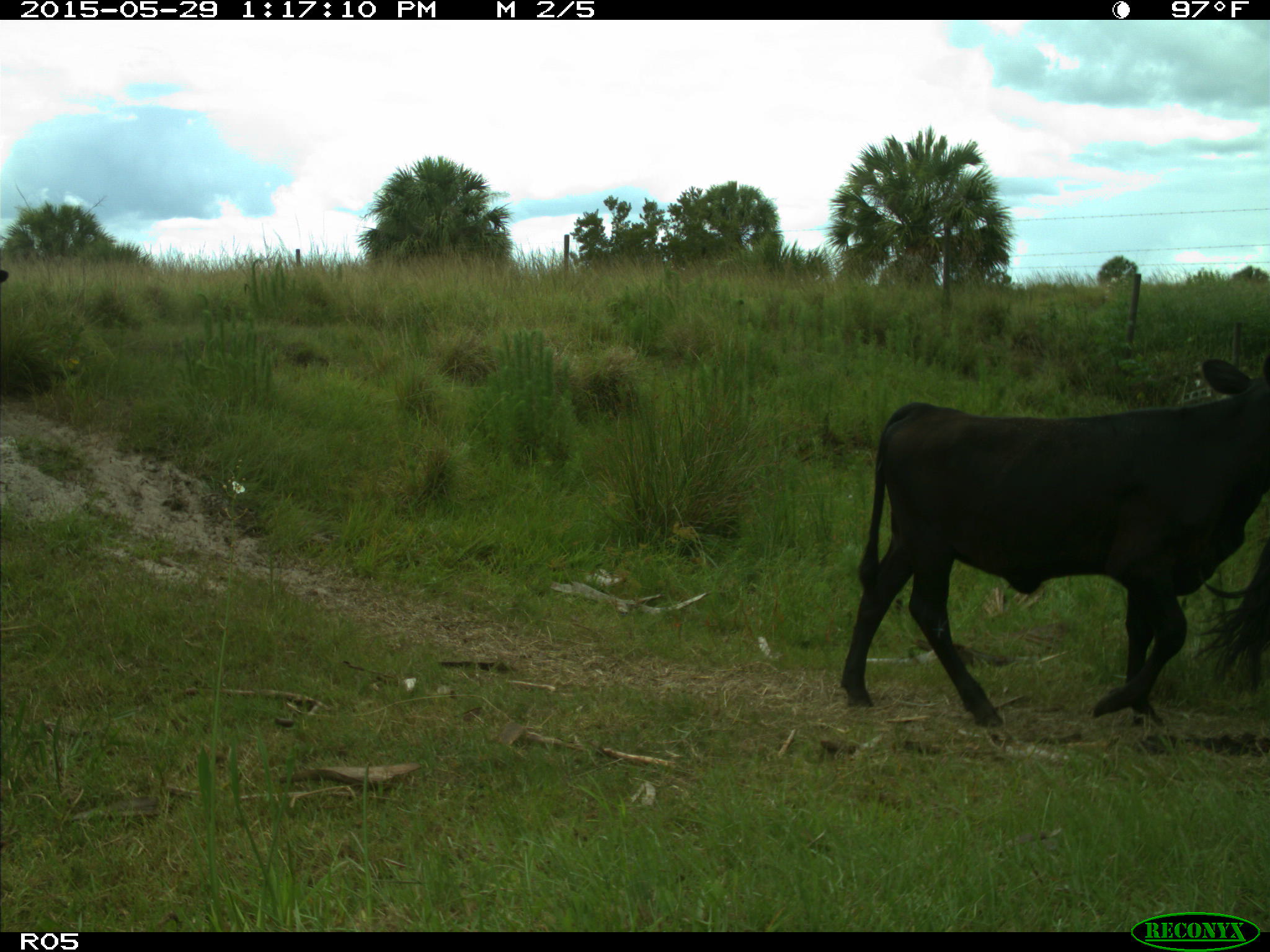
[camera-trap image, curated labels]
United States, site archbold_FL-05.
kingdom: Animalia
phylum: Chordata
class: Mammalia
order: Artiodactyla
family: Bovidae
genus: Bos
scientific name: Bos taurus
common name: domestic cow